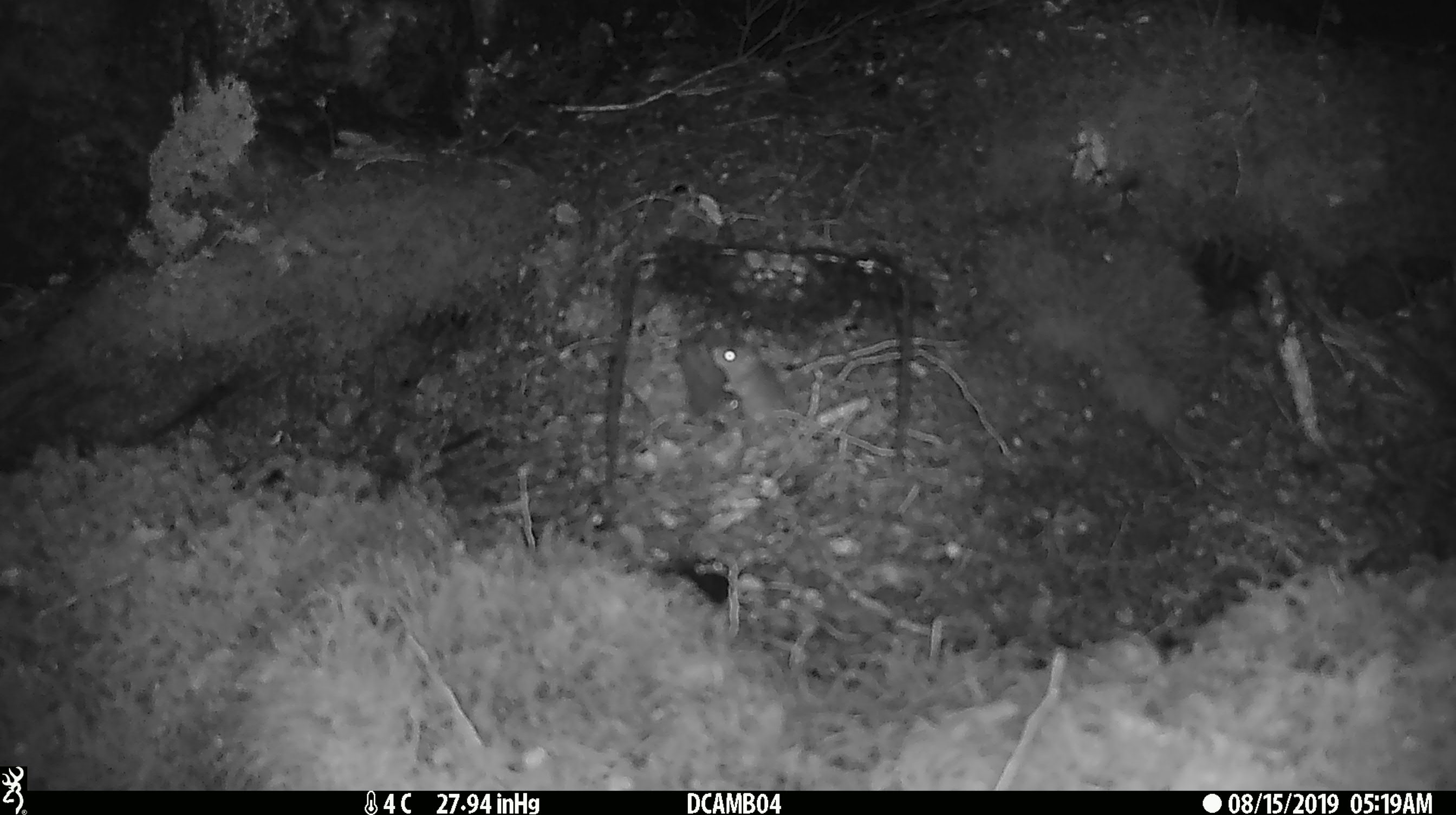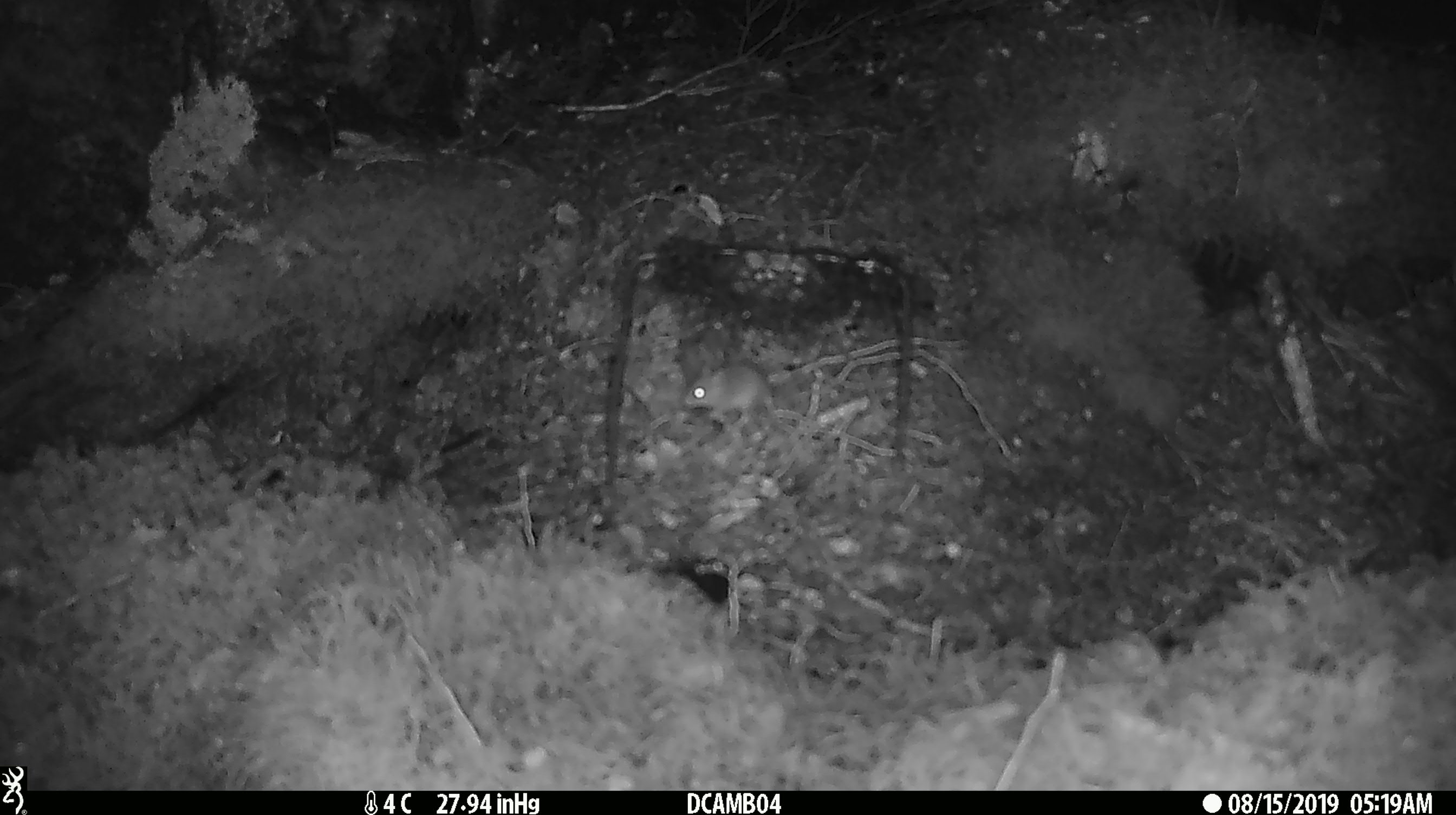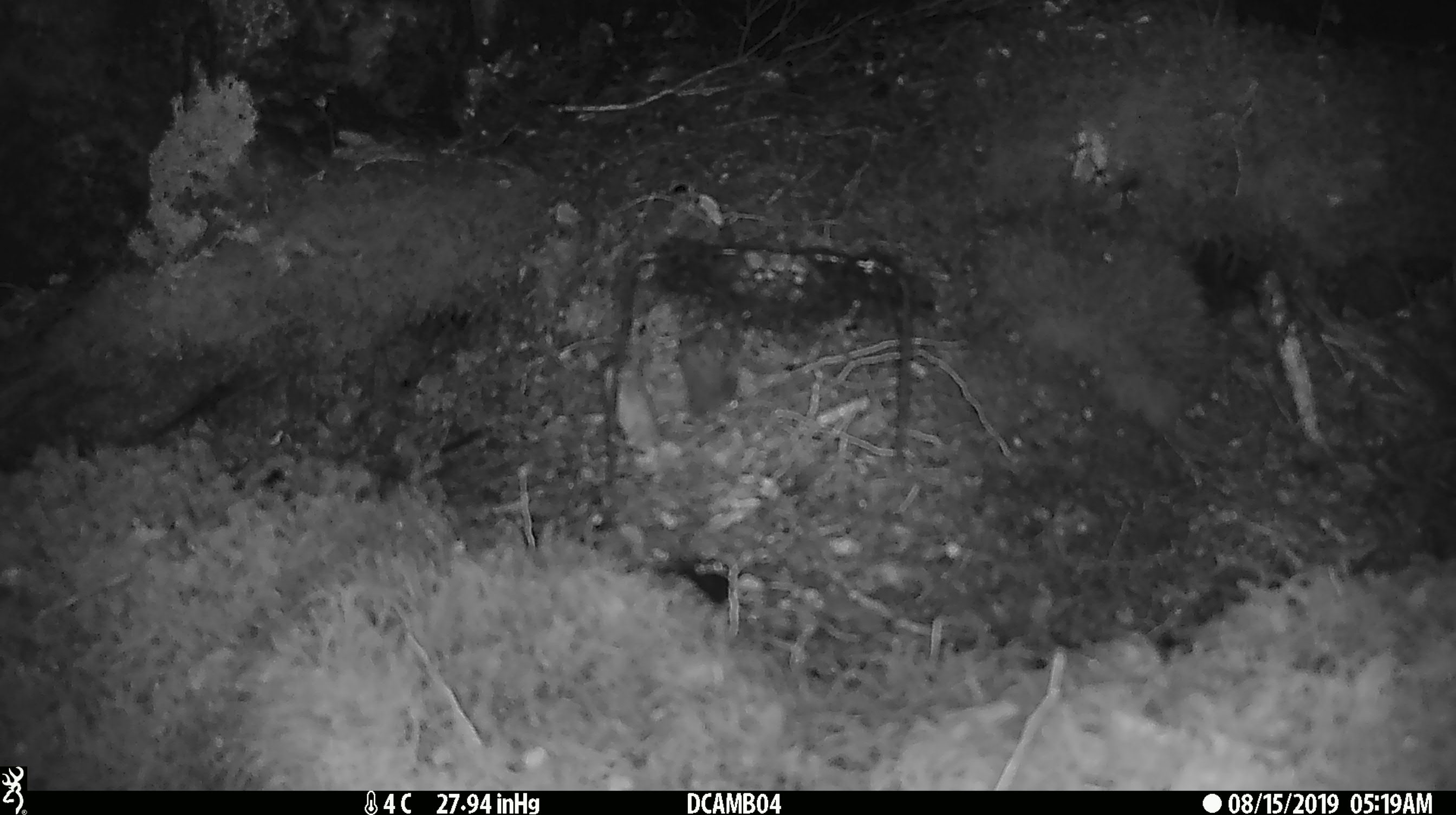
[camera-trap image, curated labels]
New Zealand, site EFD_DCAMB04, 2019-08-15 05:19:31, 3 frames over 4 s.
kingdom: Animalia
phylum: Chordata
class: Mammalia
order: Rodentia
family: Muridae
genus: Mus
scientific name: Mus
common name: mouse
Mouse (Mus).